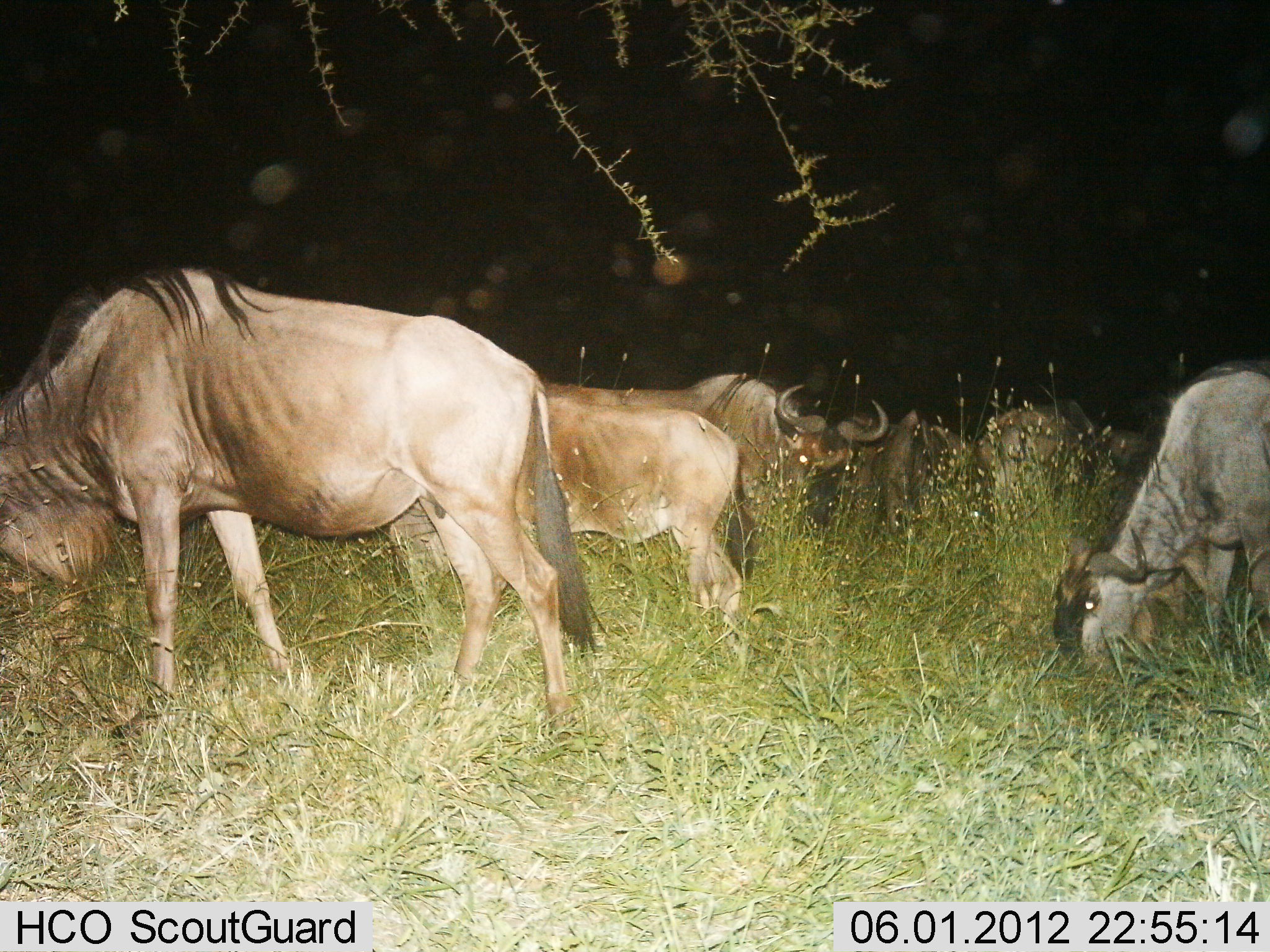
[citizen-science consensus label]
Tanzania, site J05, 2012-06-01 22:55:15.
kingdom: Animalia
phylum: Chordata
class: Mammalia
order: Artiodactyla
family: Bovidae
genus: Connochaetes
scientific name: Connochaetes taurinus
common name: blue wildebeest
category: wildebeest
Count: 6.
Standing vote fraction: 80%.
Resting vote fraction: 10%.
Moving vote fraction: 0%.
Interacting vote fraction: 0%.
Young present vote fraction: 0%.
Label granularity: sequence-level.